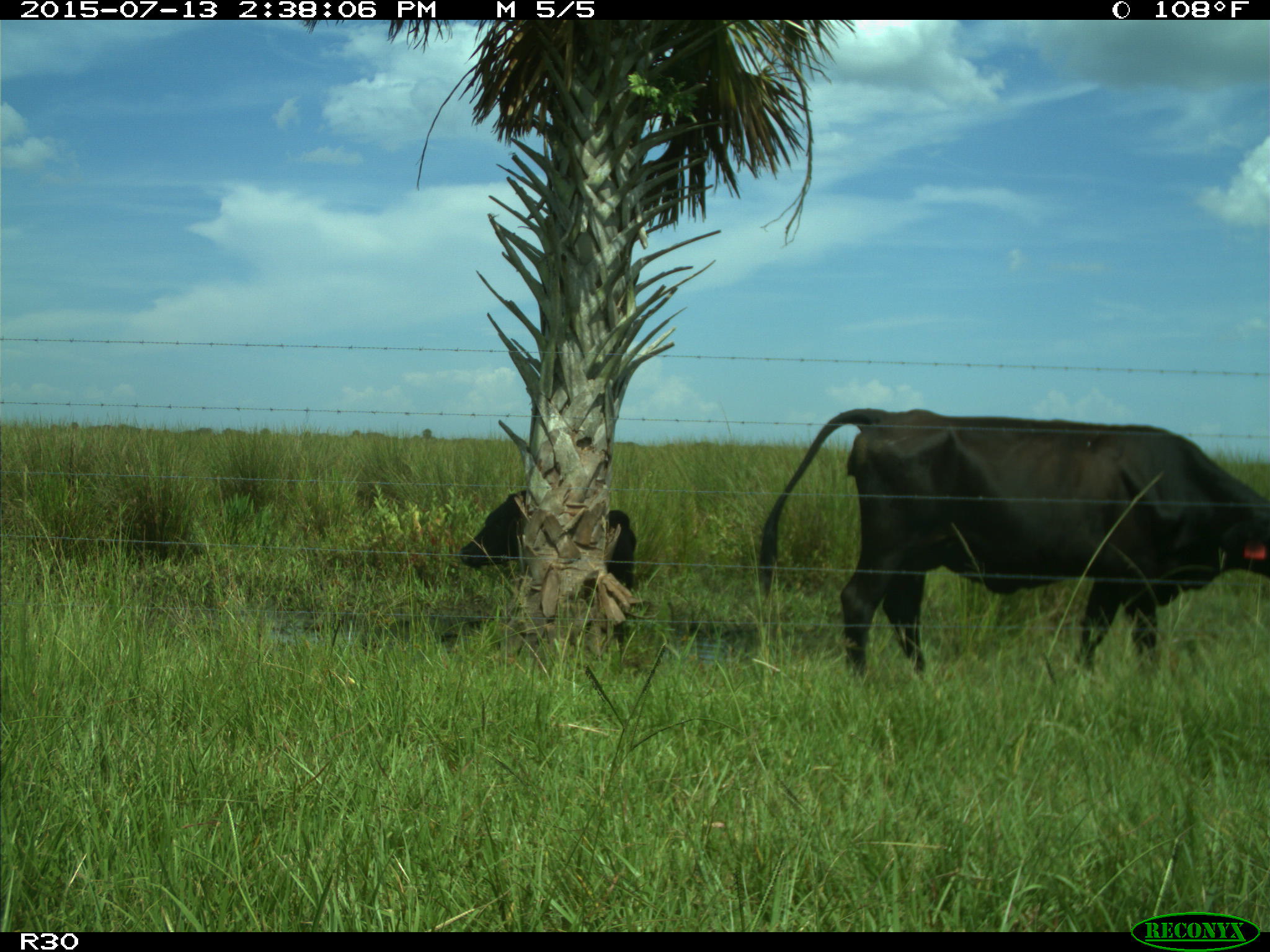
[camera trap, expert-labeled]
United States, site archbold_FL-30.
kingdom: Animalia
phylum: Chordata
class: Mammalia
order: Artiodactyla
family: Bovidae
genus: Bos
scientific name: Bos taurus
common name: domestic cow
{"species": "Bos taurus (domestic cow)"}